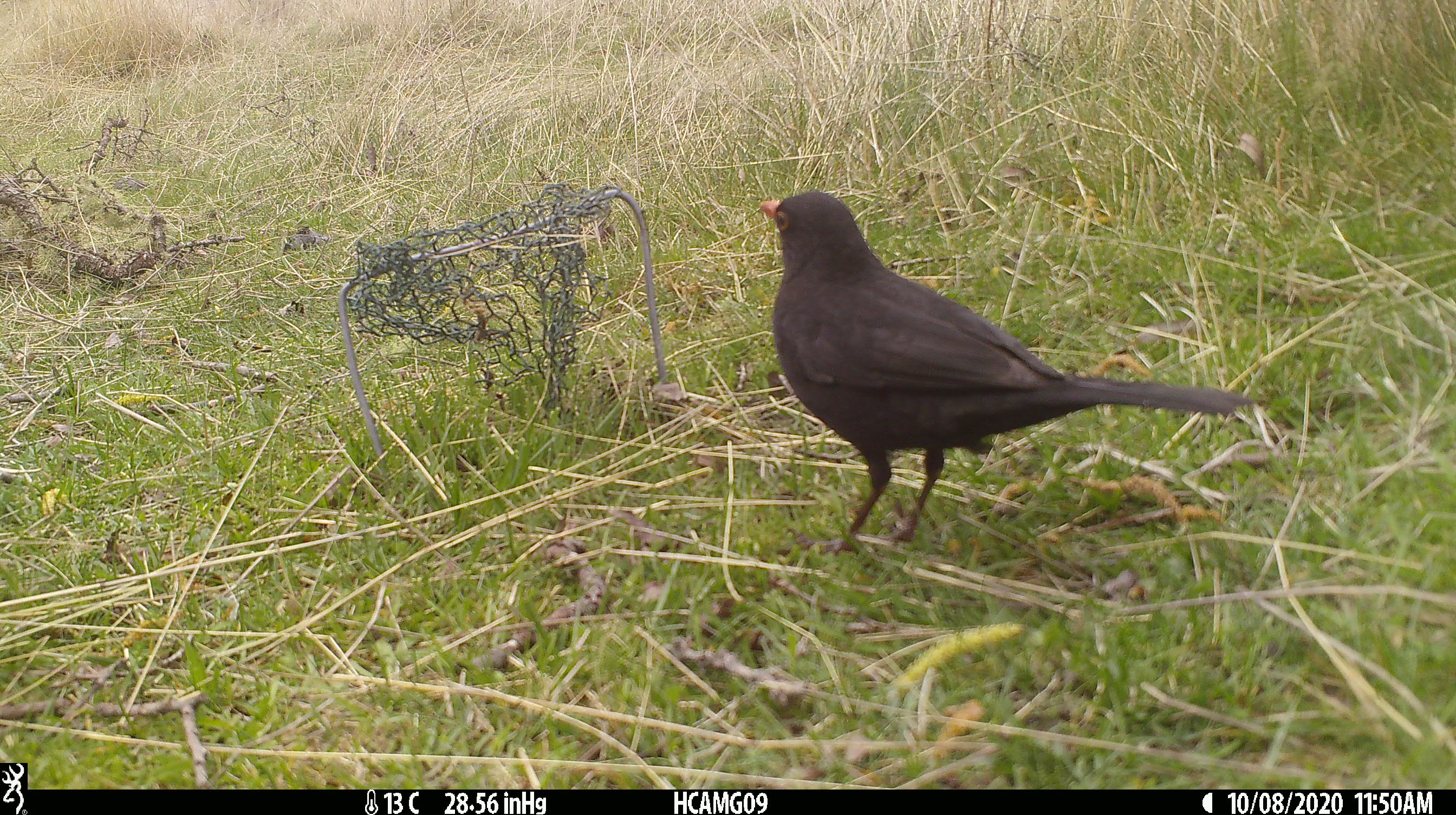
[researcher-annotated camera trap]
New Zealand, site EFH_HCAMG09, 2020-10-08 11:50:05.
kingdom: Animalia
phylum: Chordata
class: Aves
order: Passeriformes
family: Turdidae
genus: Turdus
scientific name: Turdus merula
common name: eurasian blackbird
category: blackbird